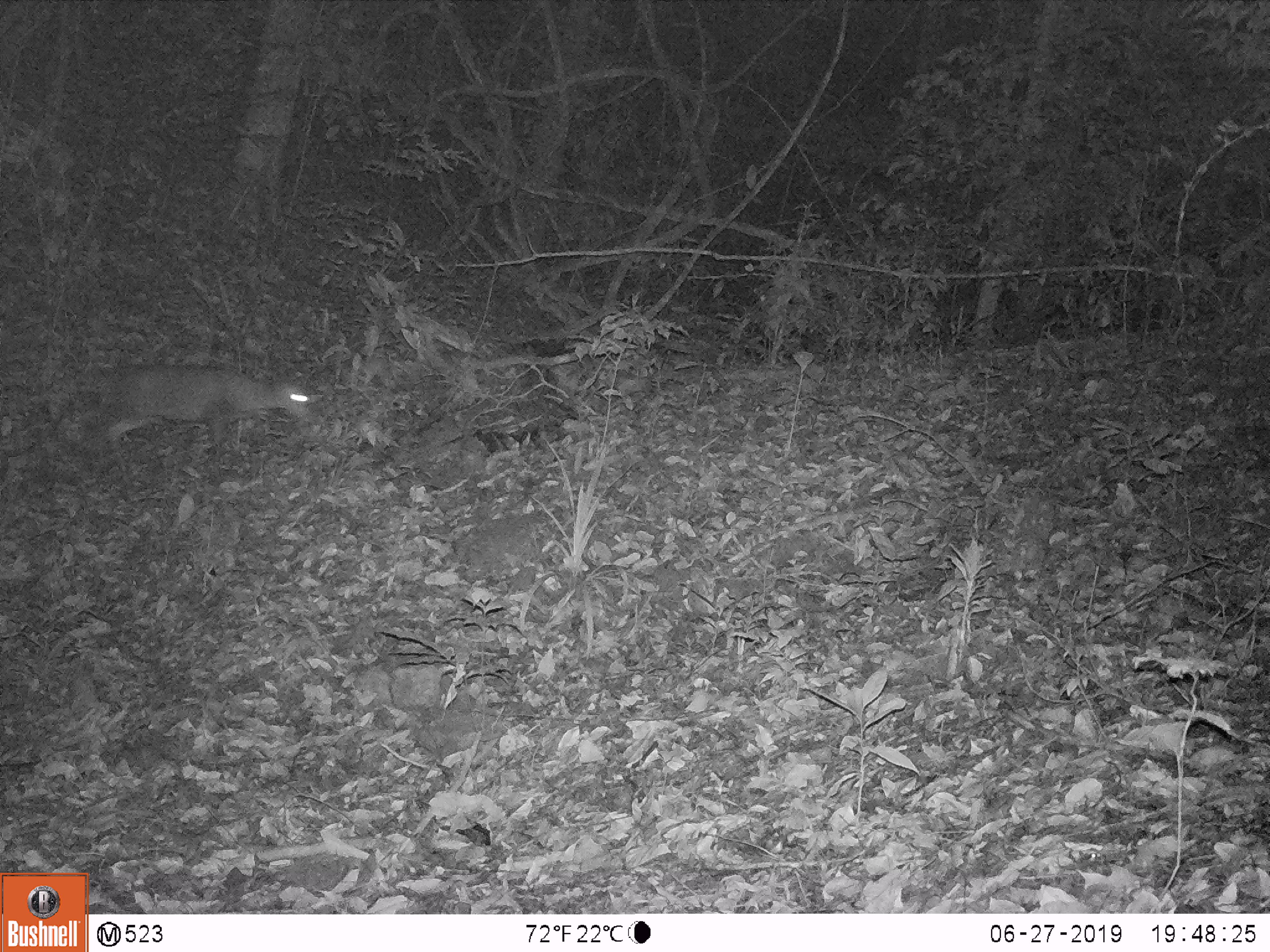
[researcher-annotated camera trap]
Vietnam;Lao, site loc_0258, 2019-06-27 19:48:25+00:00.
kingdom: Animalia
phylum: Chordata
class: Mammalia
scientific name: Laurasiatheria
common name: ungulate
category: unidentified ungulates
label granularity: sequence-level